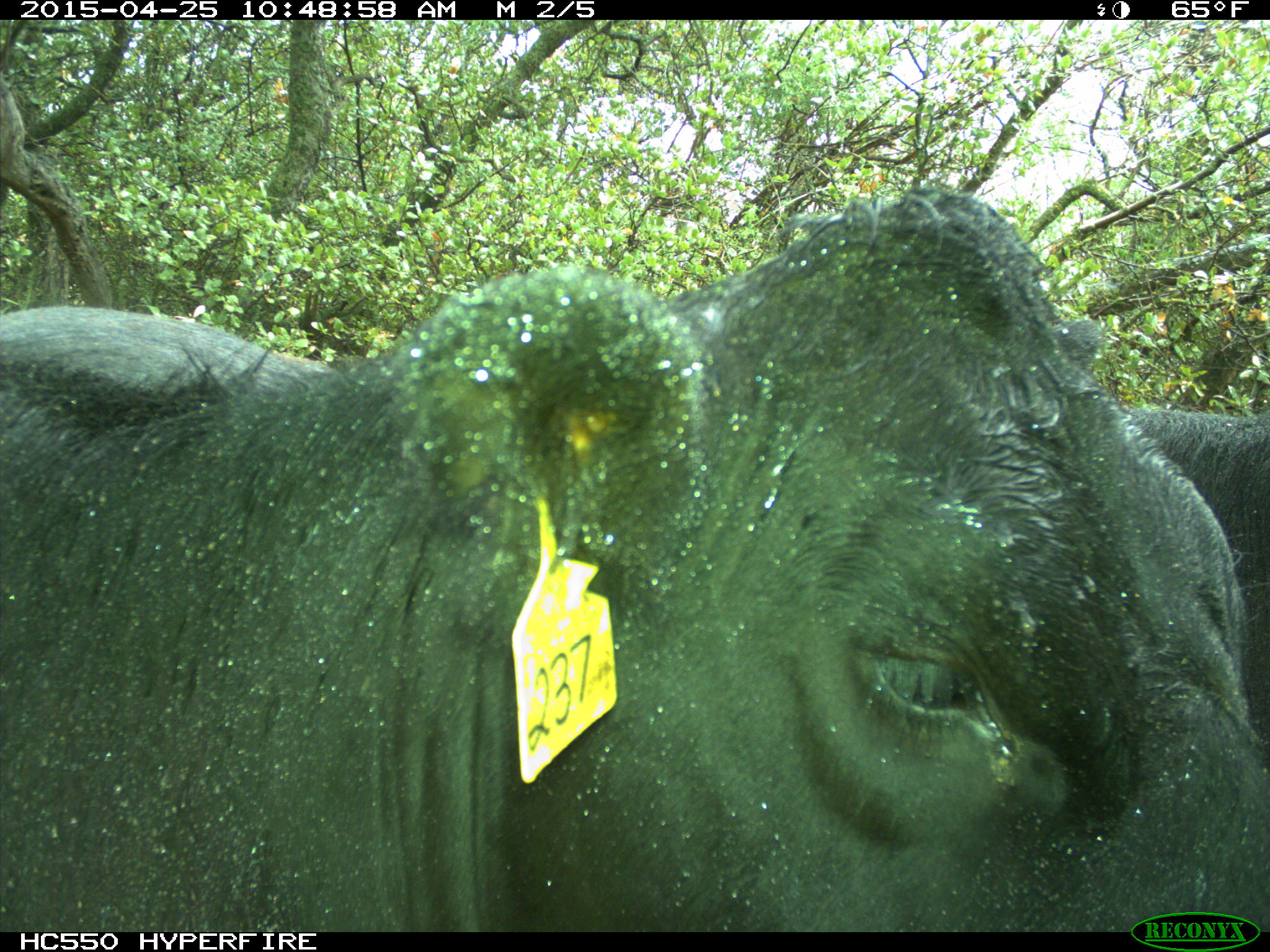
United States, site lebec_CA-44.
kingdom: Animalia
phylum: Chordata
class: Mammalia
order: Artiodactyla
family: Suidae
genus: Sus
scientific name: Sus scrofa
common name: wild boar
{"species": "Sus scrofa (wild boar)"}